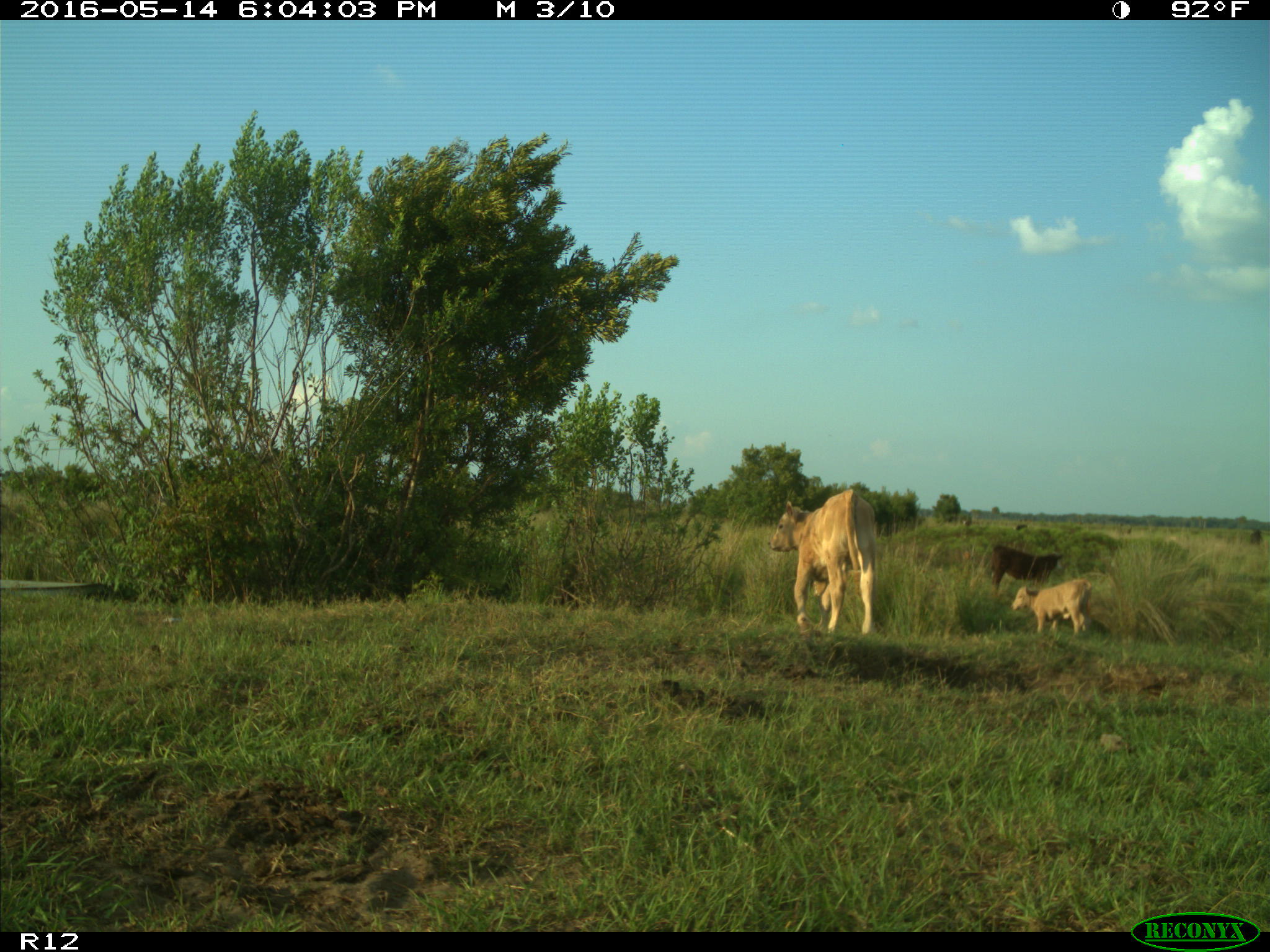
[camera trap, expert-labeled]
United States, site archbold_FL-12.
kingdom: Animalia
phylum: Chordata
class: Mammalia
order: Artiodactyla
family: Bovidae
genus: Bos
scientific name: Bos taurus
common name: domestic cow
Bos taurus (domestic cow).